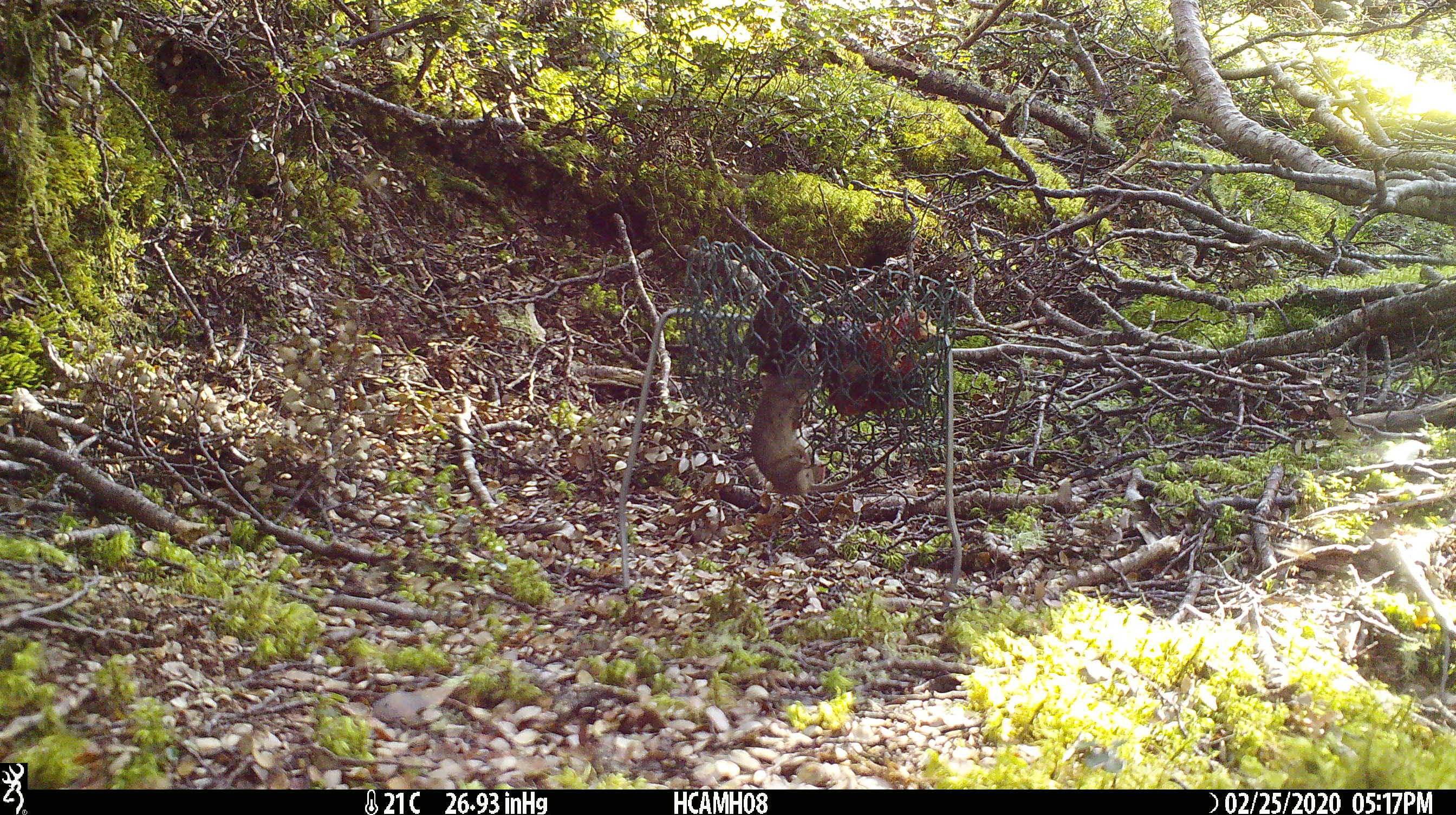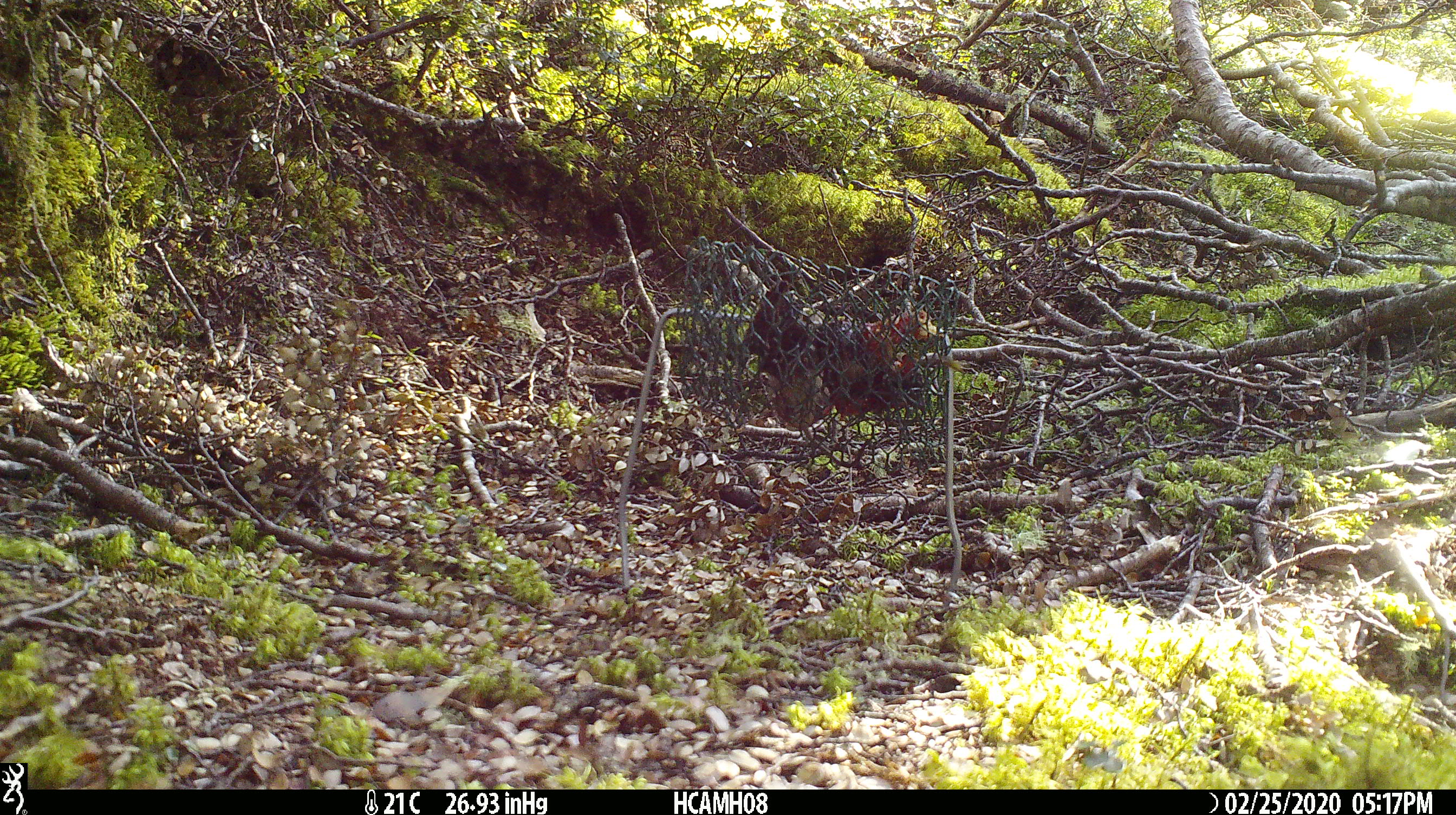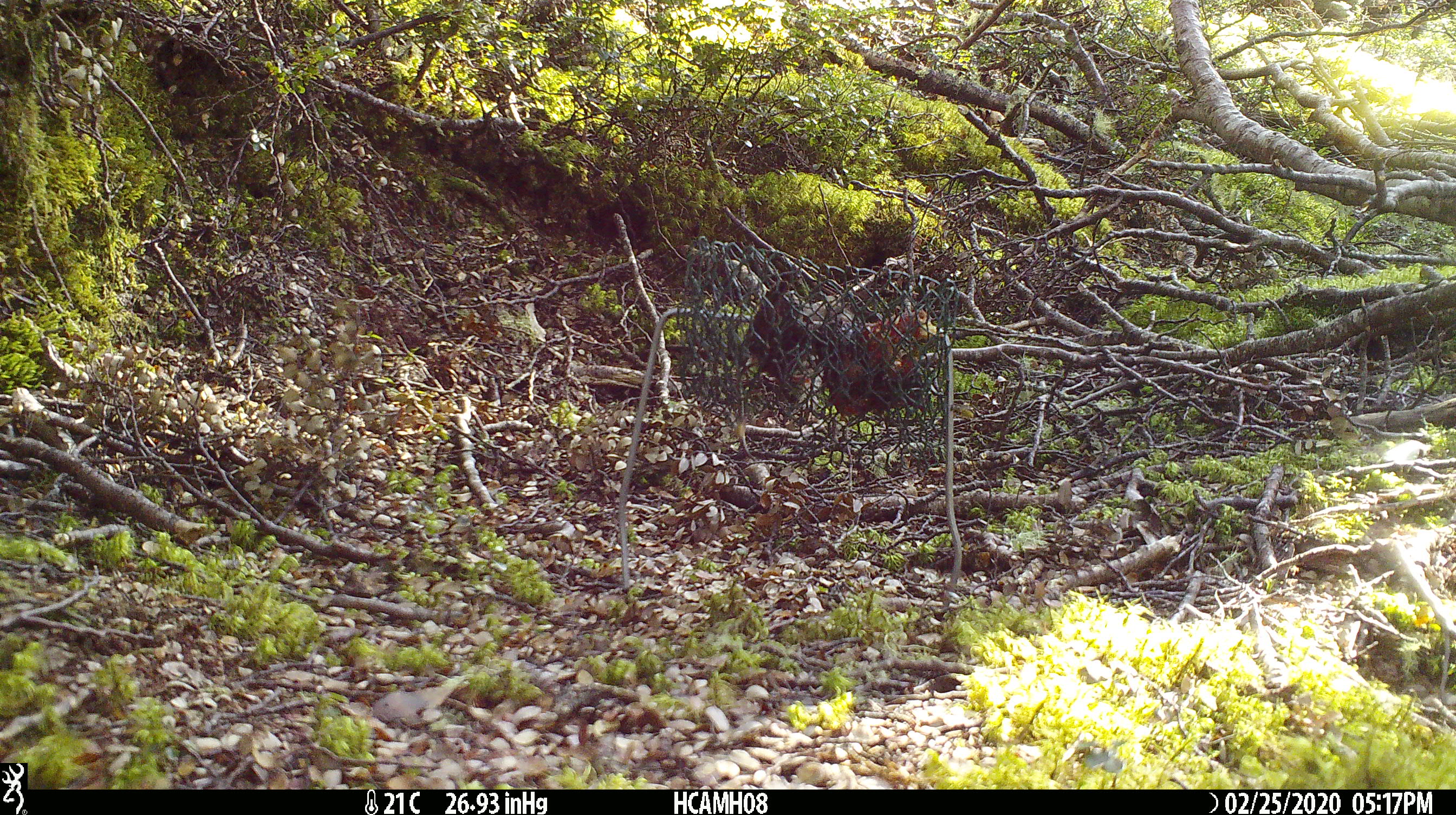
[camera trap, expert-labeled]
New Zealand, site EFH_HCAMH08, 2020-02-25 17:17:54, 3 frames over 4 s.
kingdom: Animalia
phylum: Chordata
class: Mammalia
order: Rodentia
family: Muridae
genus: Mus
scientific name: Mus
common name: mouse